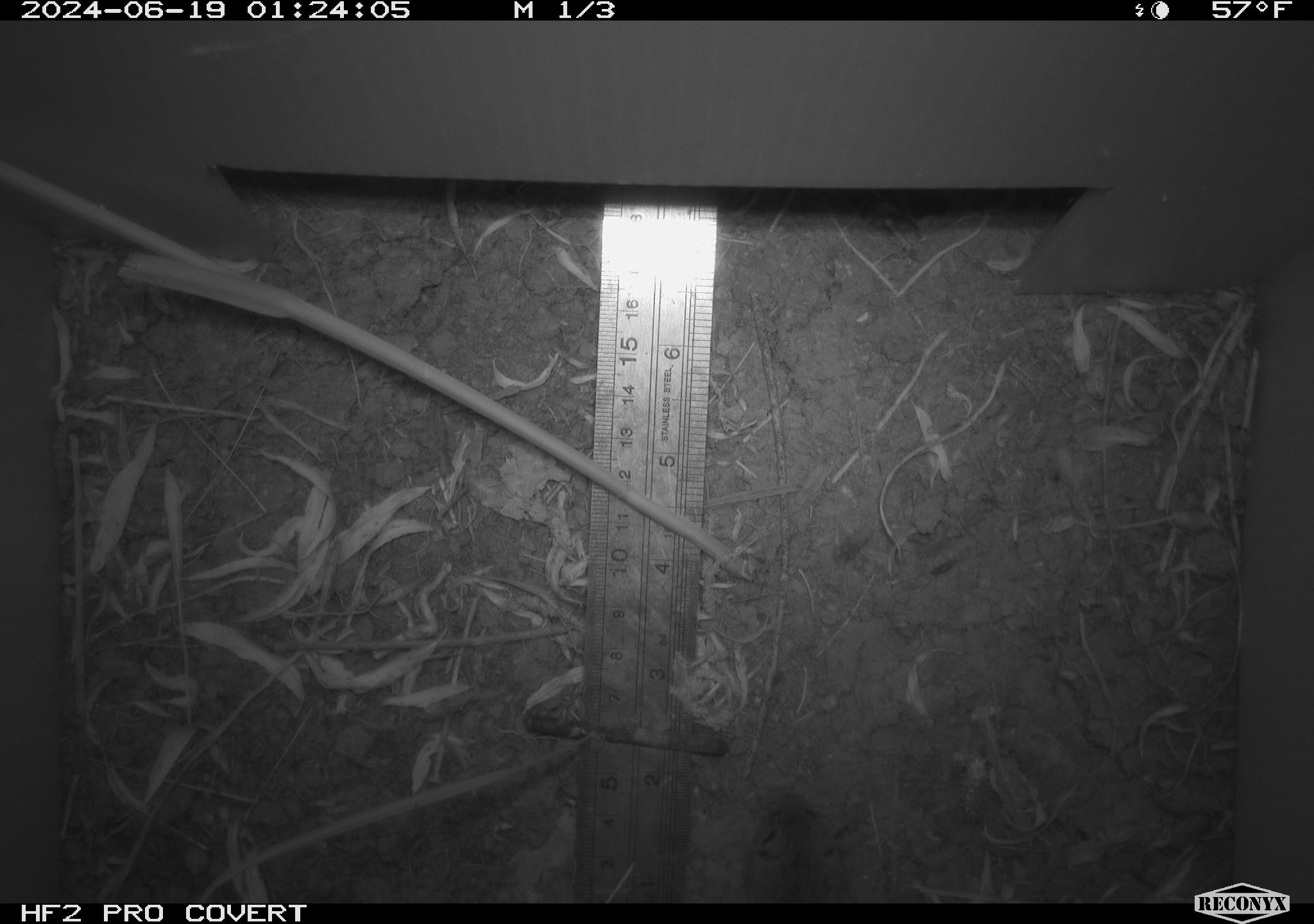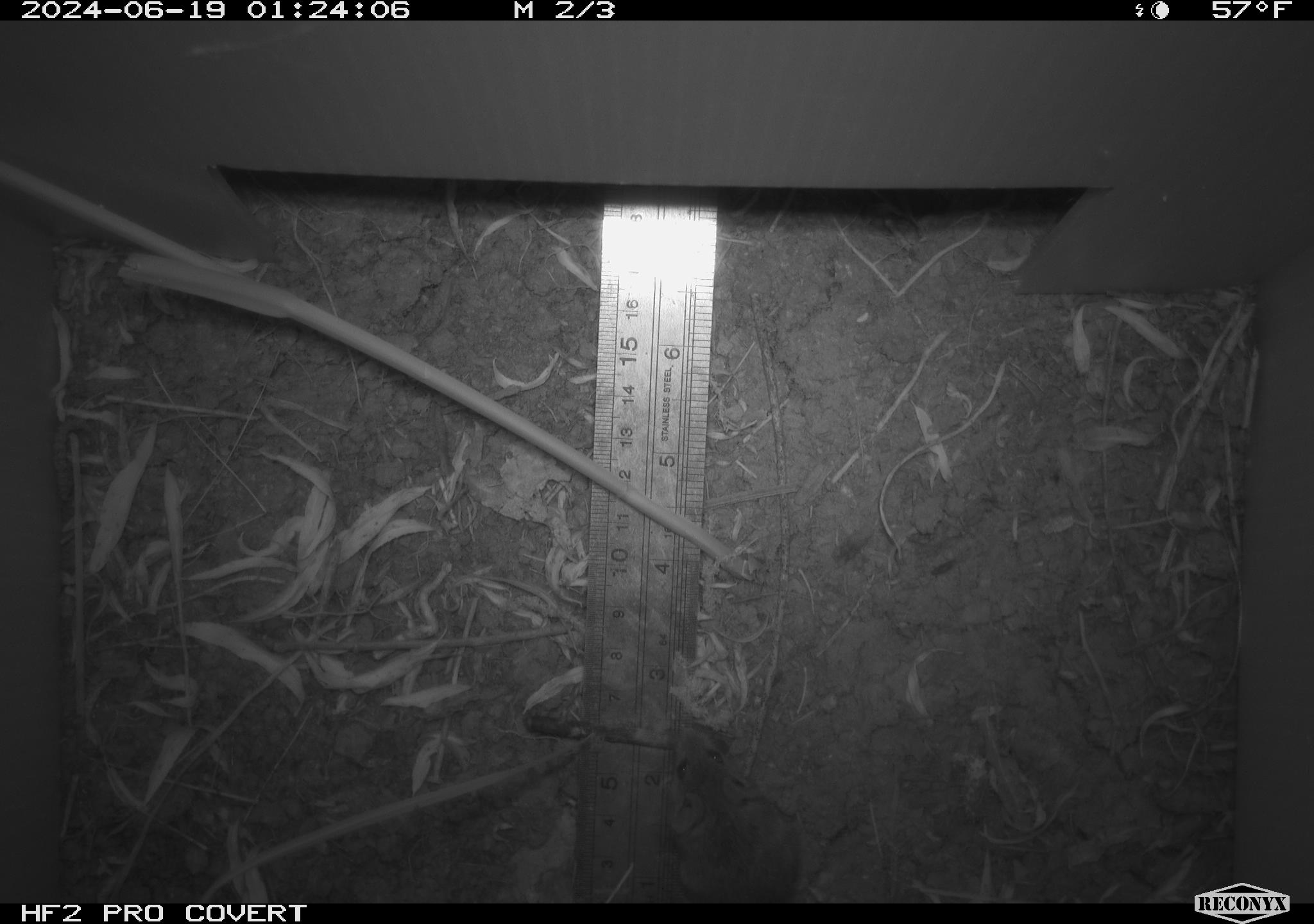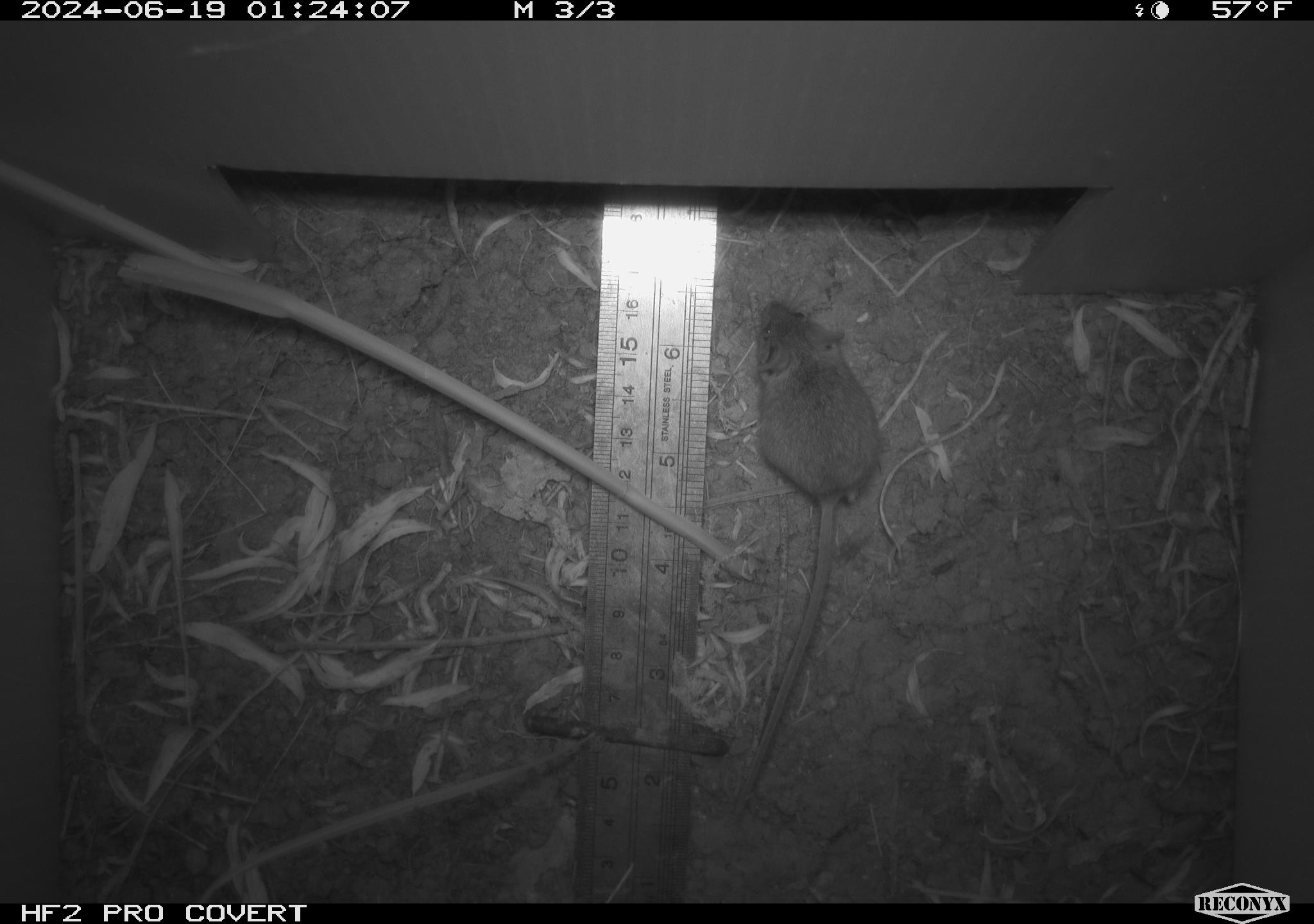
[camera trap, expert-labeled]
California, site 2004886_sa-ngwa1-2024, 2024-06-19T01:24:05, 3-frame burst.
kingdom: Animalia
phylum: Chordata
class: Mammalia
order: Rodentia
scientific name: Rodentia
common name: mouse species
Mouse species (Rodentia).